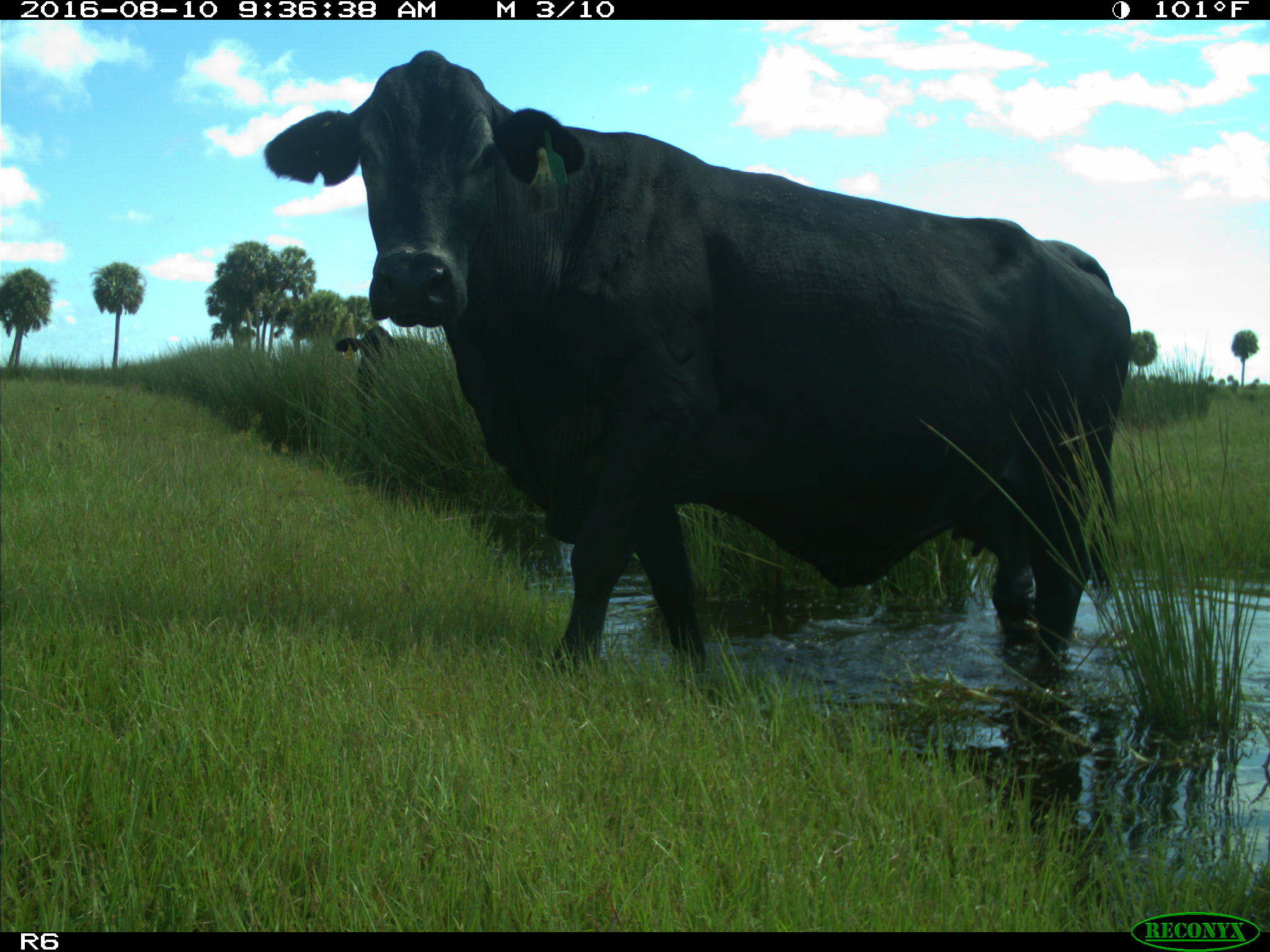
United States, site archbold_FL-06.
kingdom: Animalia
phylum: Chordata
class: Mammalia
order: Artiodactyla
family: Bovidae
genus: Bos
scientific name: Bos taurus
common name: domestic cow